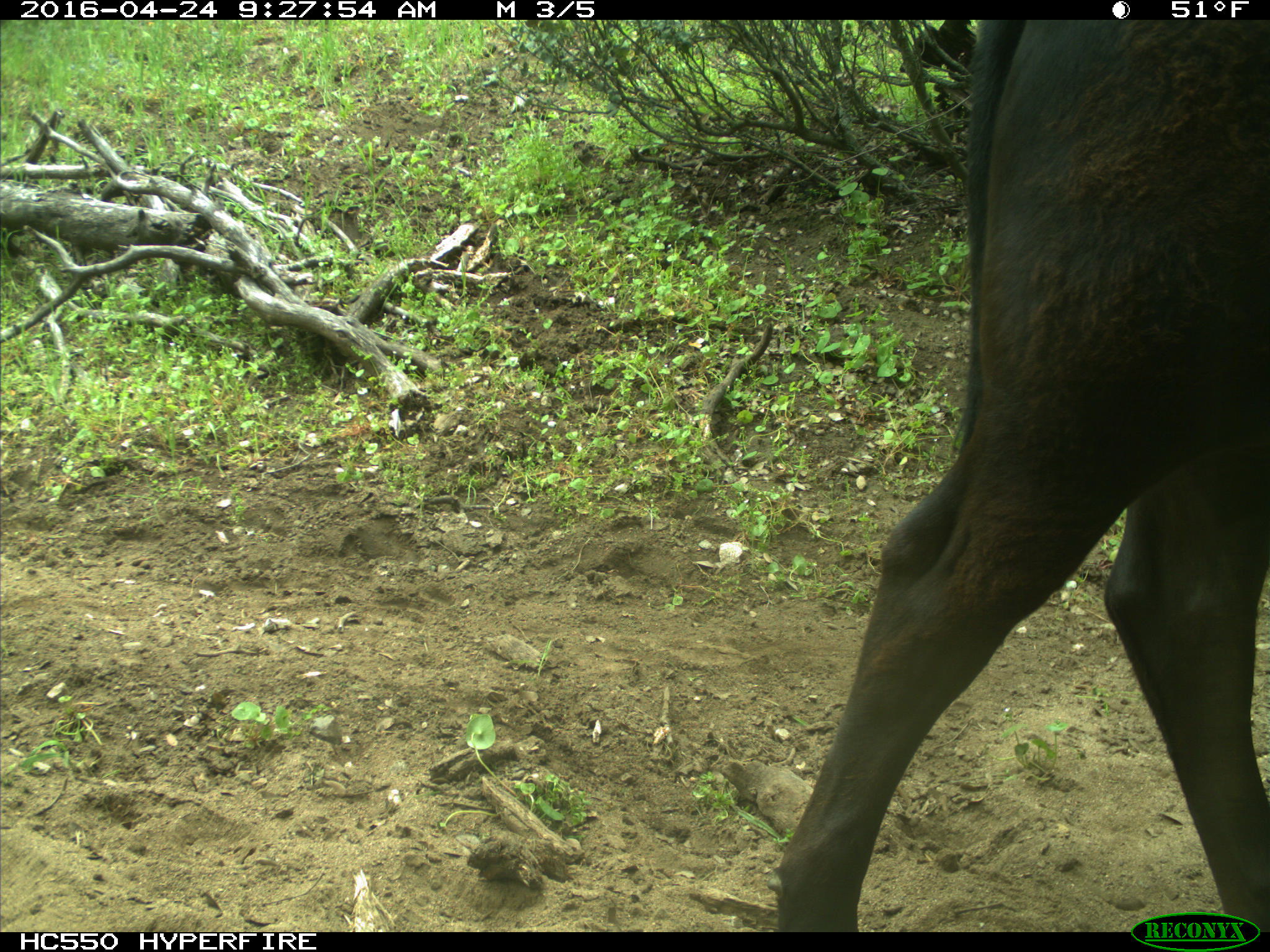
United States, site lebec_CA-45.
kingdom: Animalia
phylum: Chordata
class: Mammalia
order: Artiodactyla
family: Bovidae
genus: Bos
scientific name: Bos taurus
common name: domestic cow